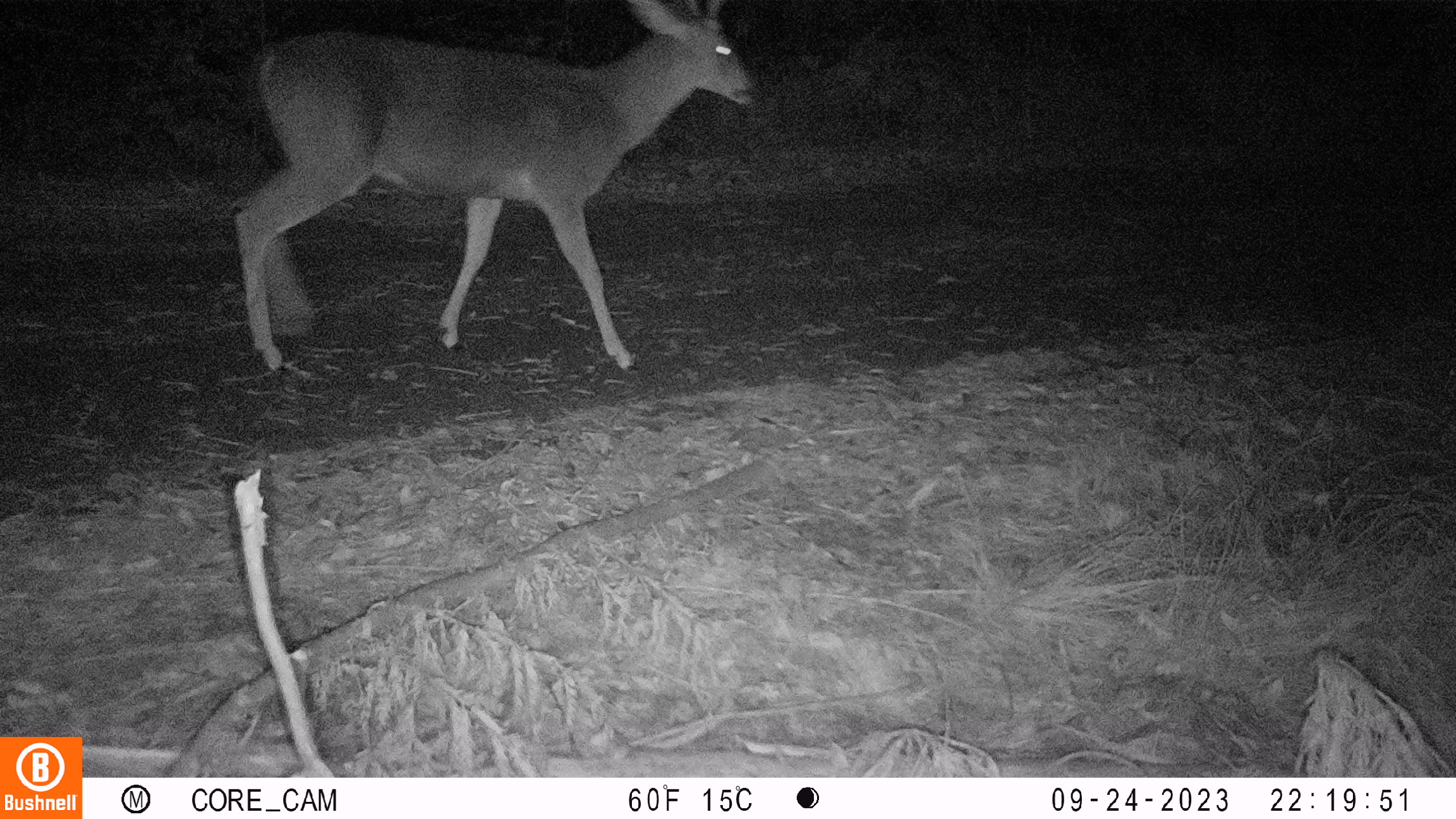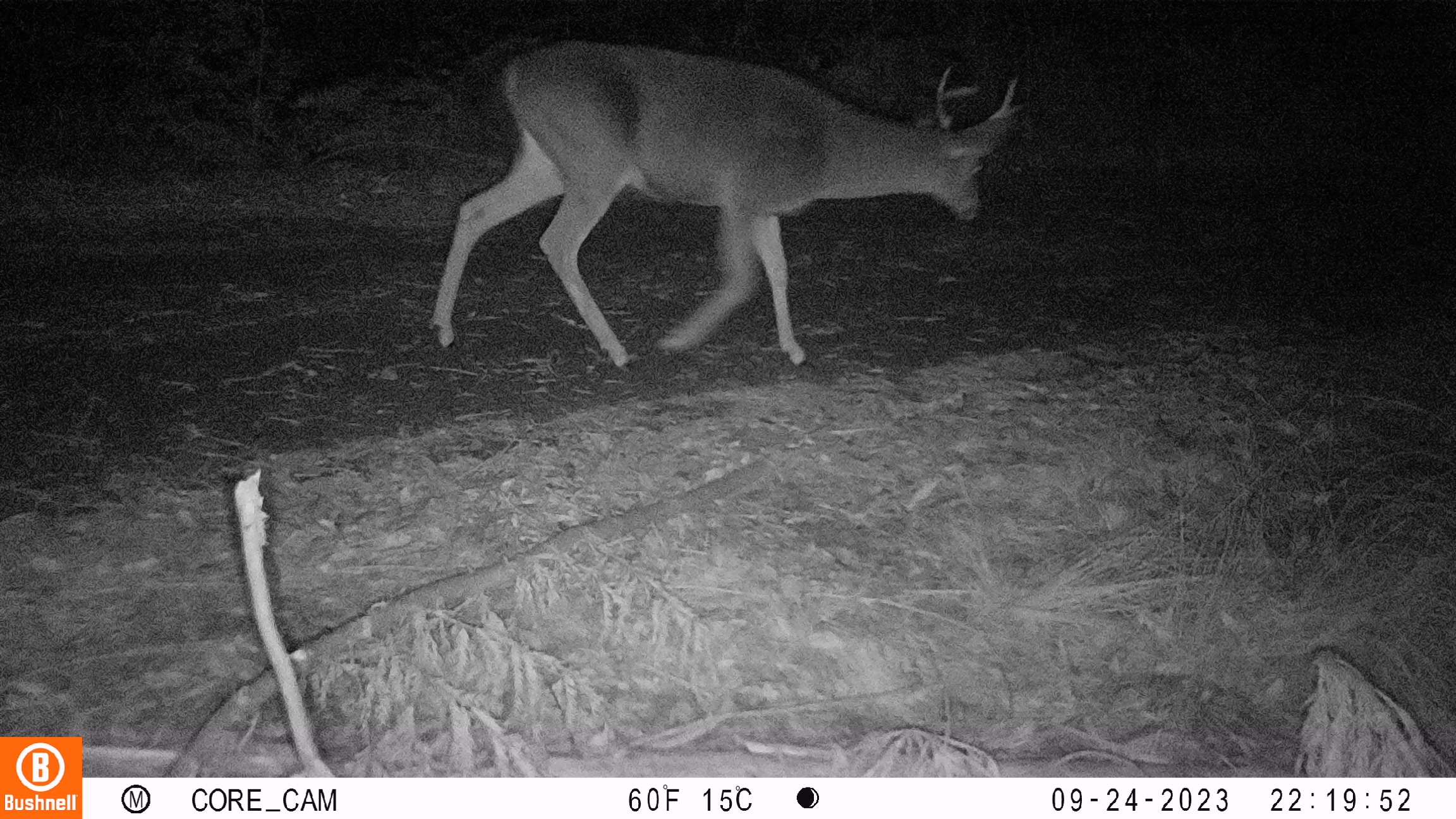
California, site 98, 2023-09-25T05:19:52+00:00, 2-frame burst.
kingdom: Animalia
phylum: Chordata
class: Mammalia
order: Artiodactyla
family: Cervidae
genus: Odocoileus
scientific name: Odocoileus hemionus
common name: mule deer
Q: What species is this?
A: Mule deer (Odocoileus hemionus).